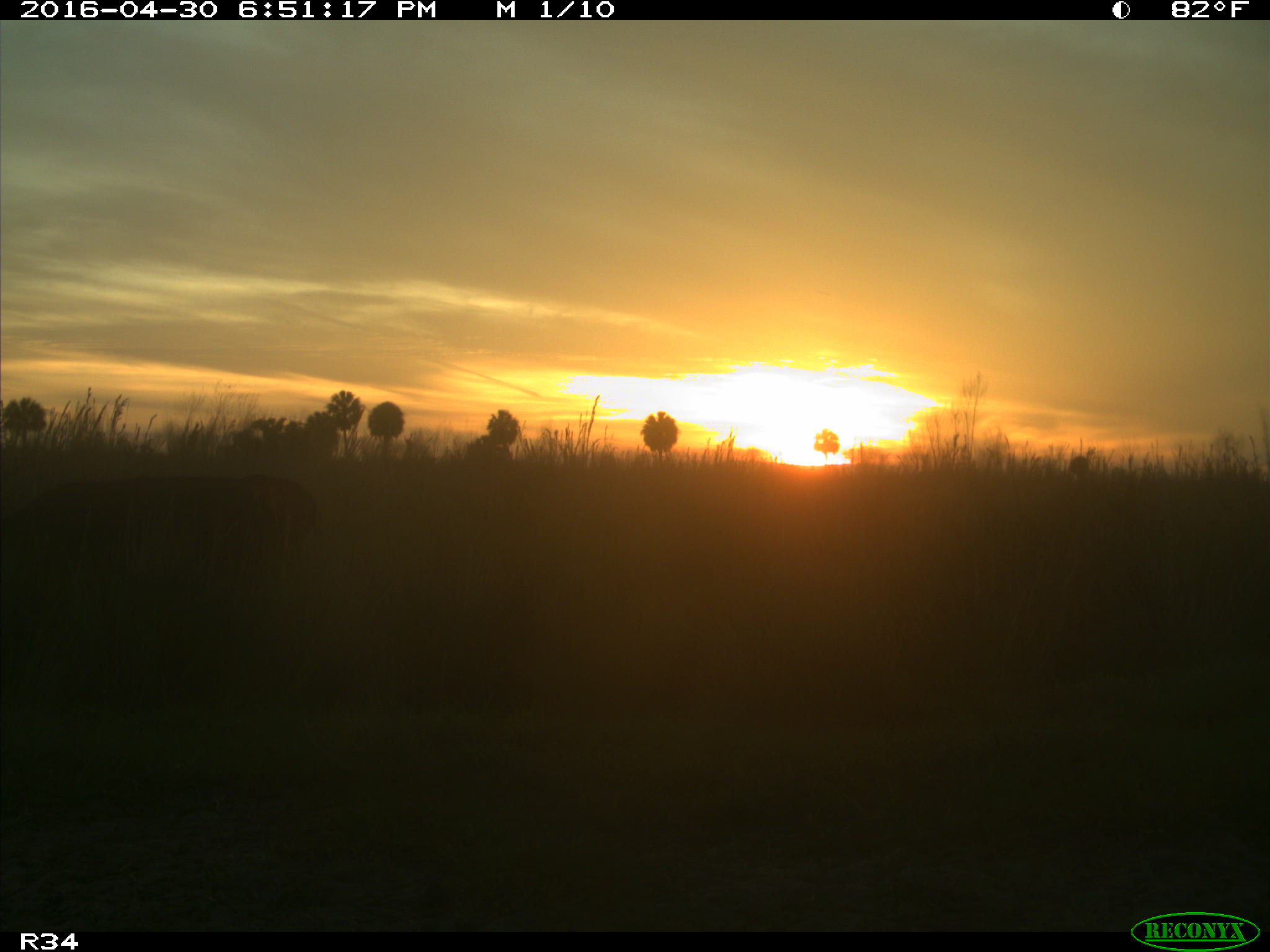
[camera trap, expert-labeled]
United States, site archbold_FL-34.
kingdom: Animalia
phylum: Chordata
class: Mammalia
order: Artiodactyla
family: Bovidae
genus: Bos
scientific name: Bos taurus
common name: domestic cow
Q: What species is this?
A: Bos taurus (domestic cow).